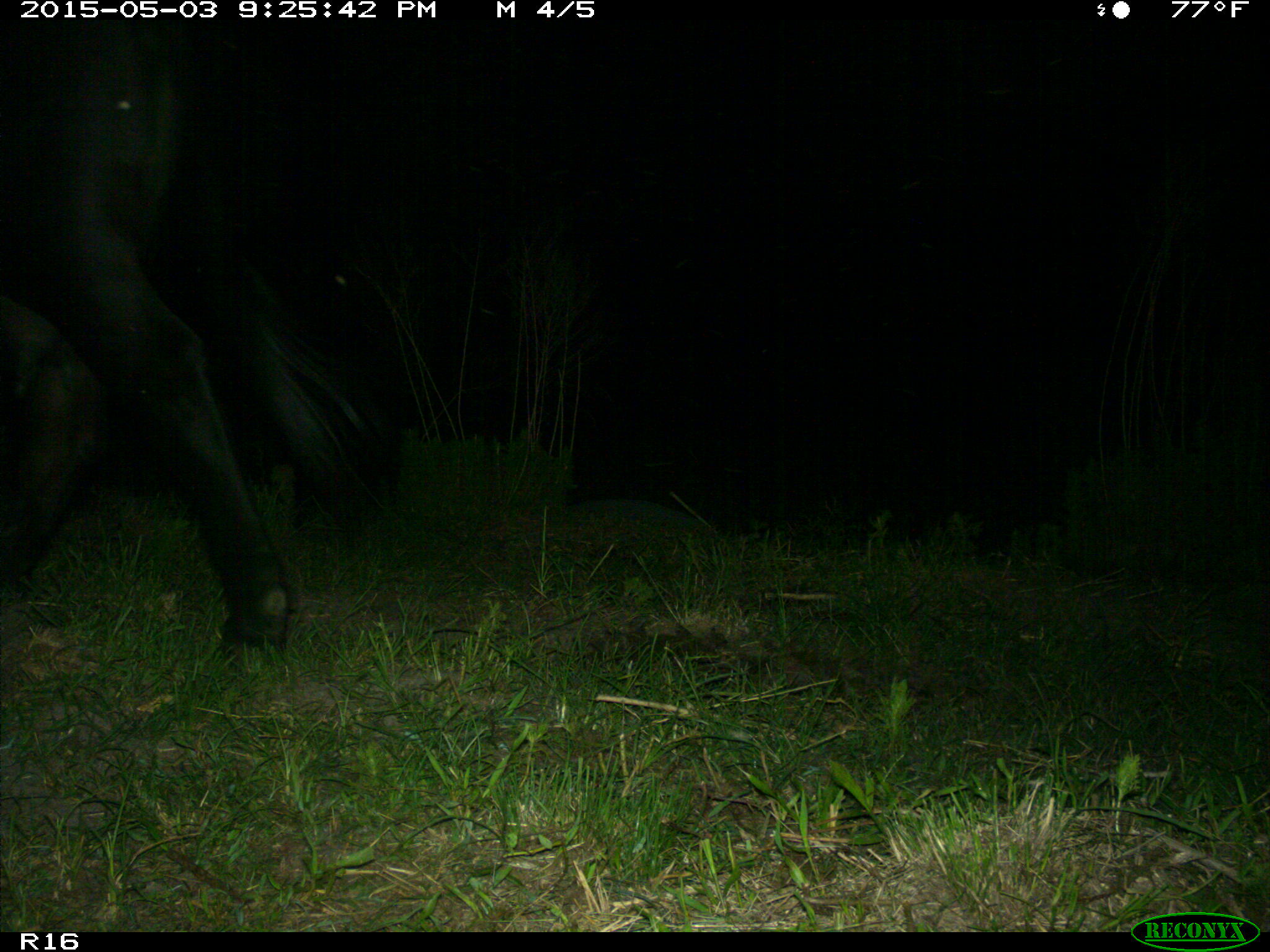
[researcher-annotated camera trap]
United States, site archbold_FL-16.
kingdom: Animalia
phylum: Chordata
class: Mammalia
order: Artiodactyla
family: Bovidae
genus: Bos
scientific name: Bos taurus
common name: domestic cow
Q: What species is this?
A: Bos taurus (domestic cow).